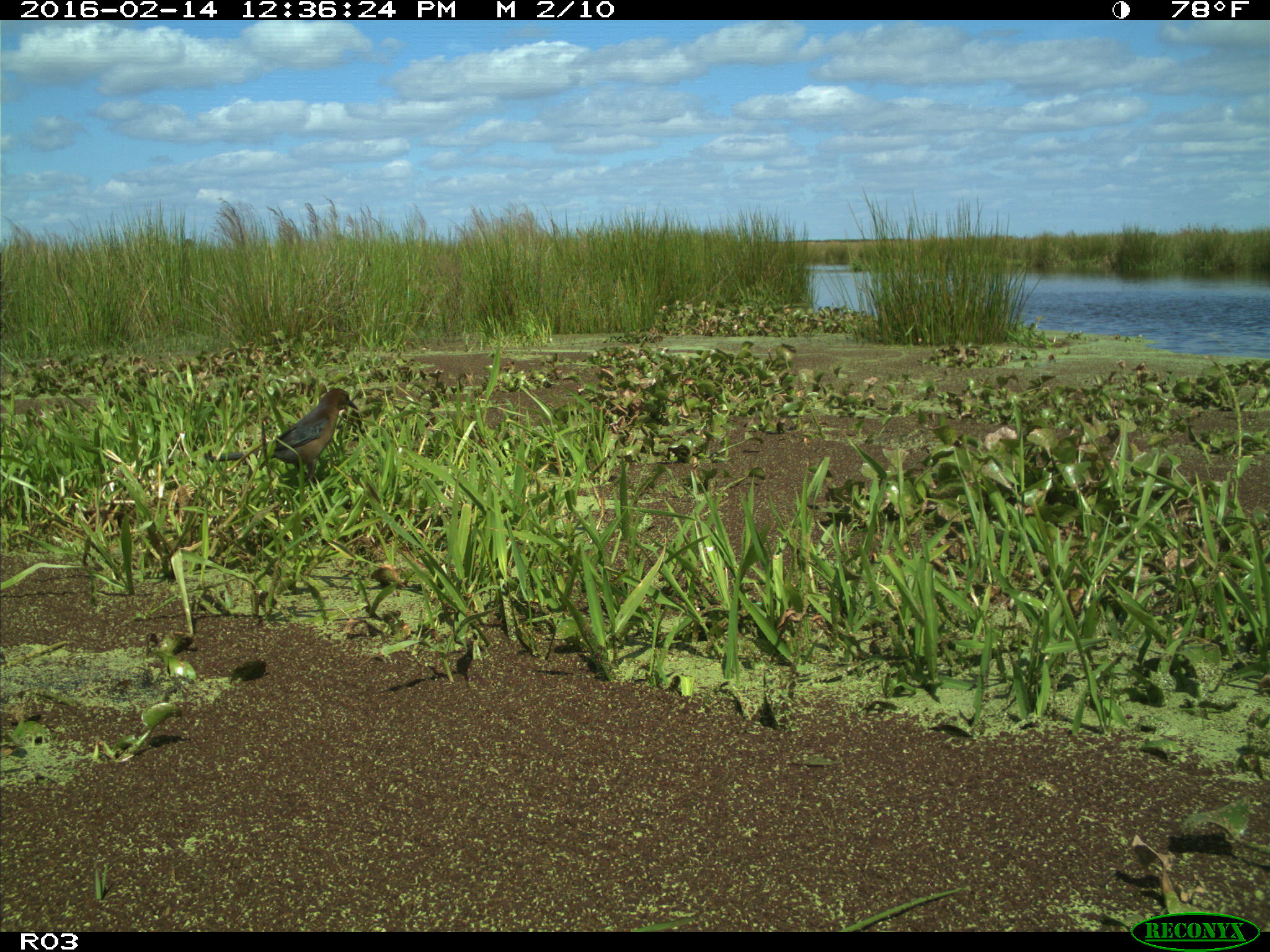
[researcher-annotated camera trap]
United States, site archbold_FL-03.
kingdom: Animalia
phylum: Chordata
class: Aves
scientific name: Aves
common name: birds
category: unidentified bird